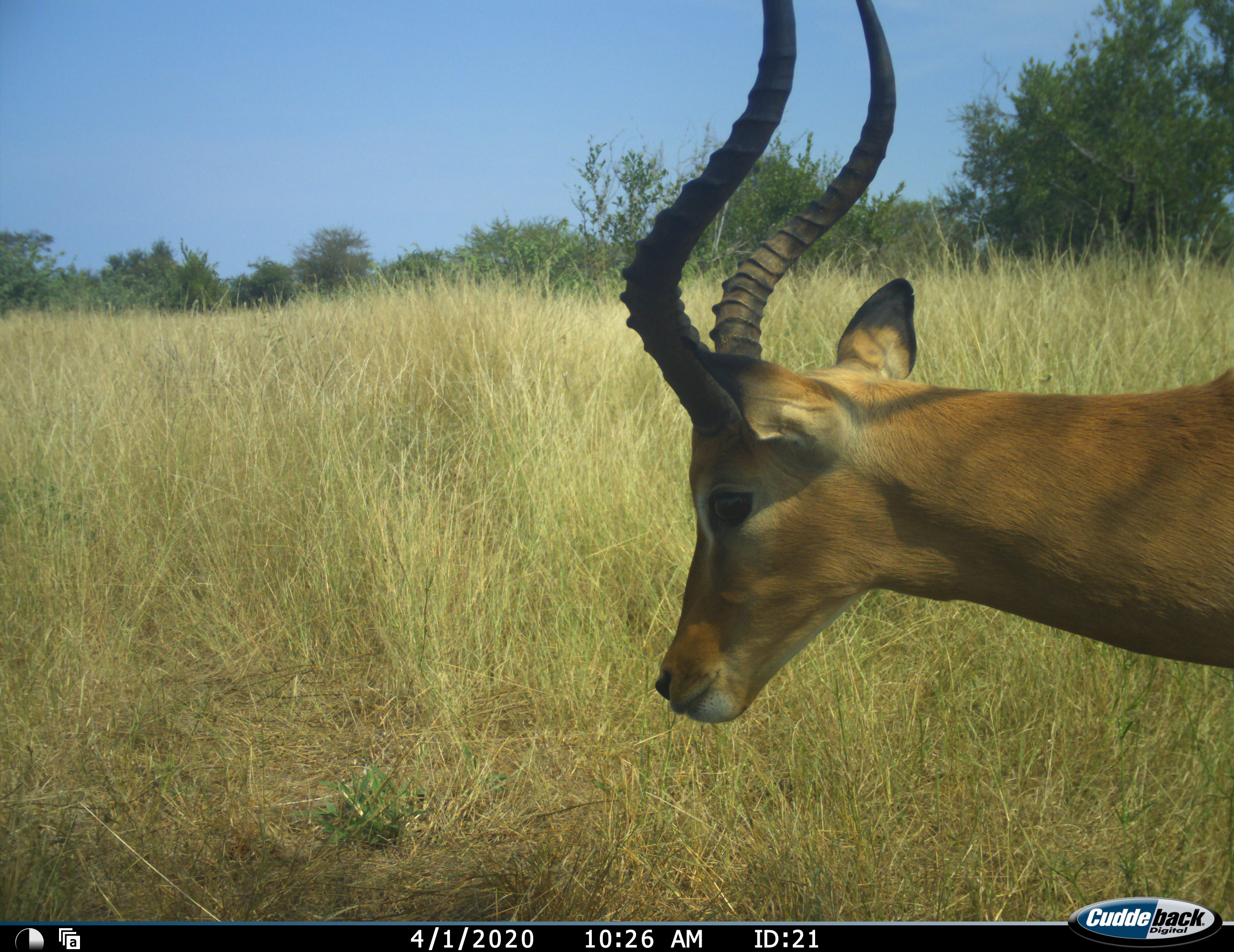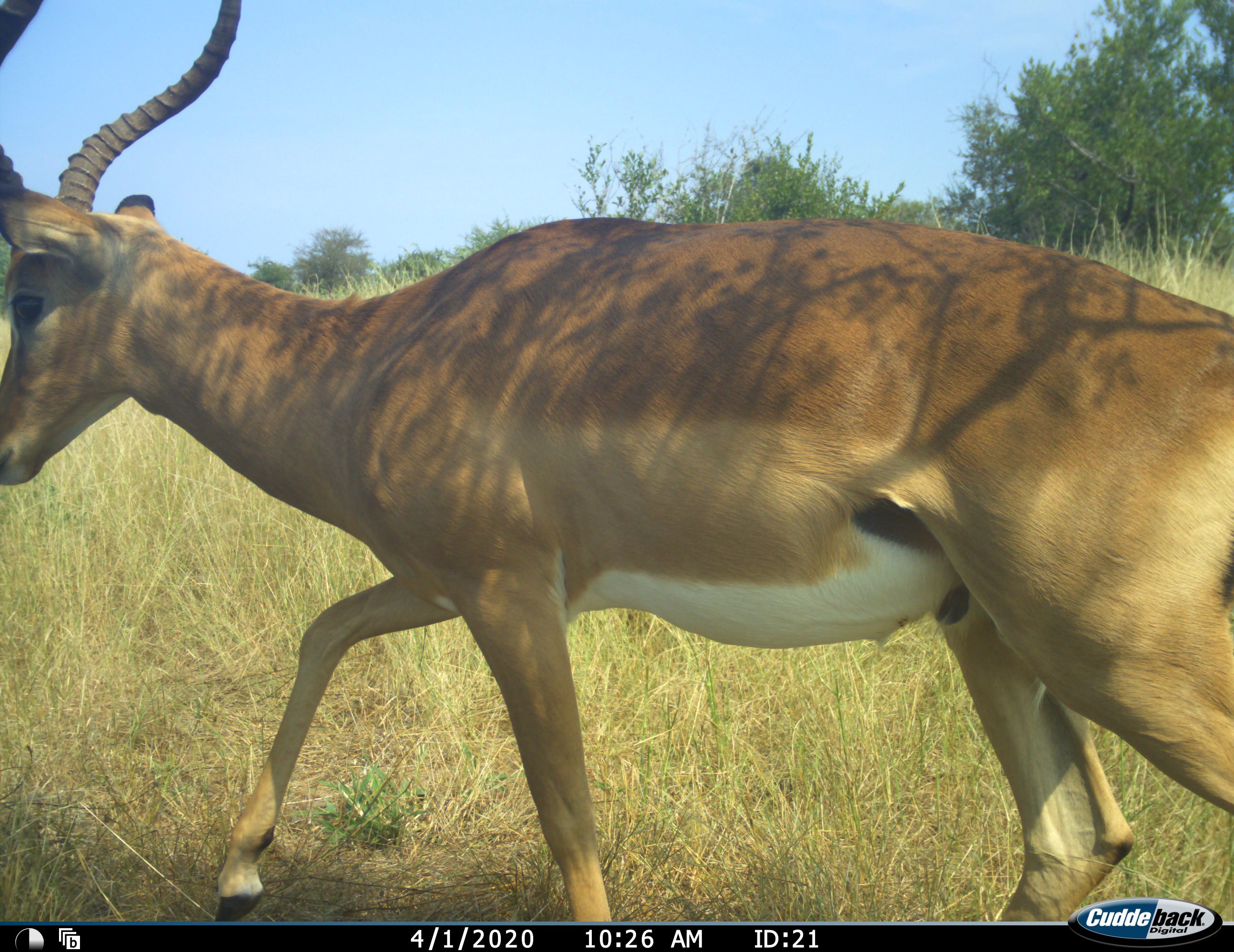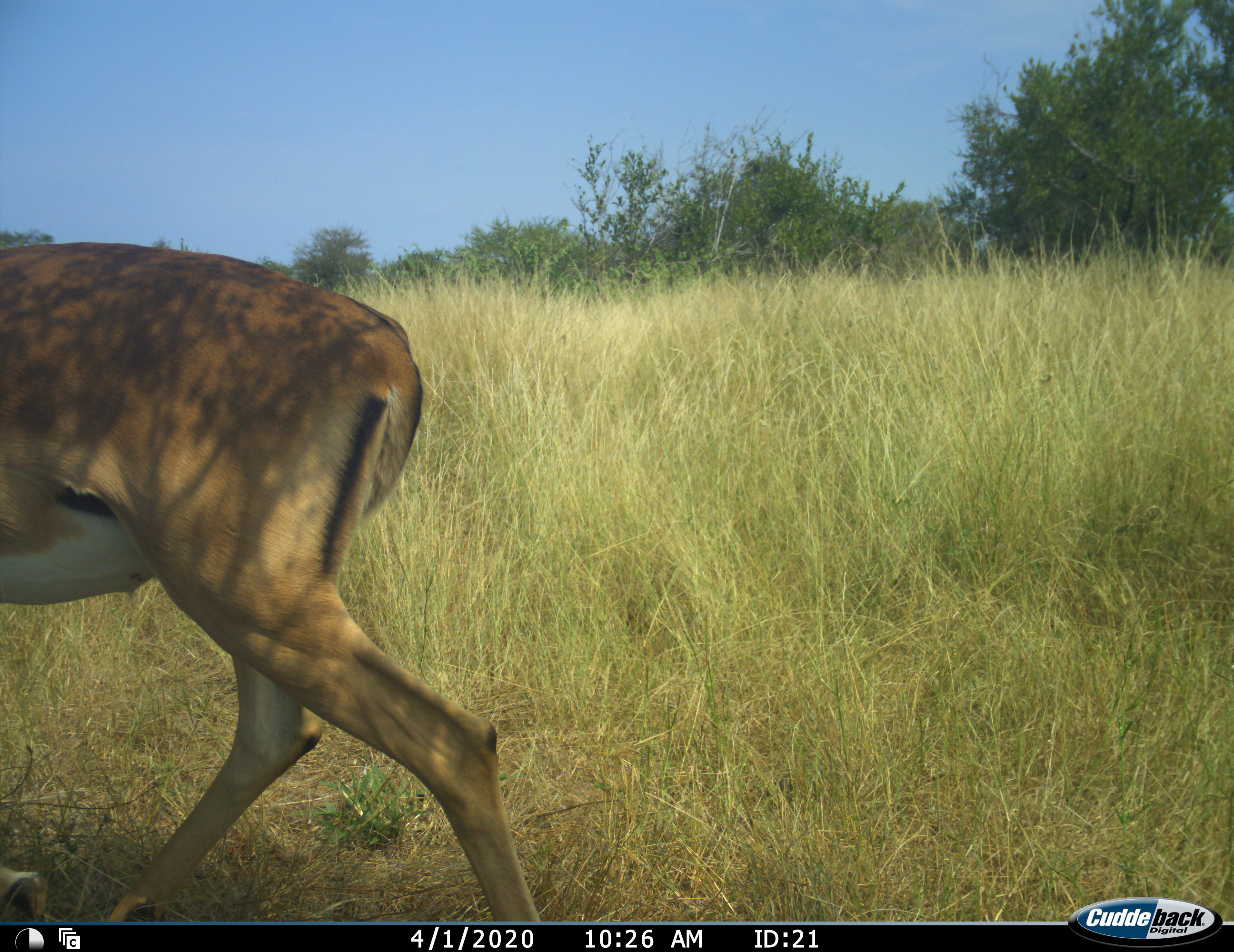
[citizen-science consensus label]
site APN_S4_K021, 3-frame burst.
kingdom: Animalia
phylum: Chordata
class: Mammalia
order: Artiodactyla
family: Bovidae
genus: Aepyceros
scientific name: Aepyceros melampus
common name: impala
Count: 1.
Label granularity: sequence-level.